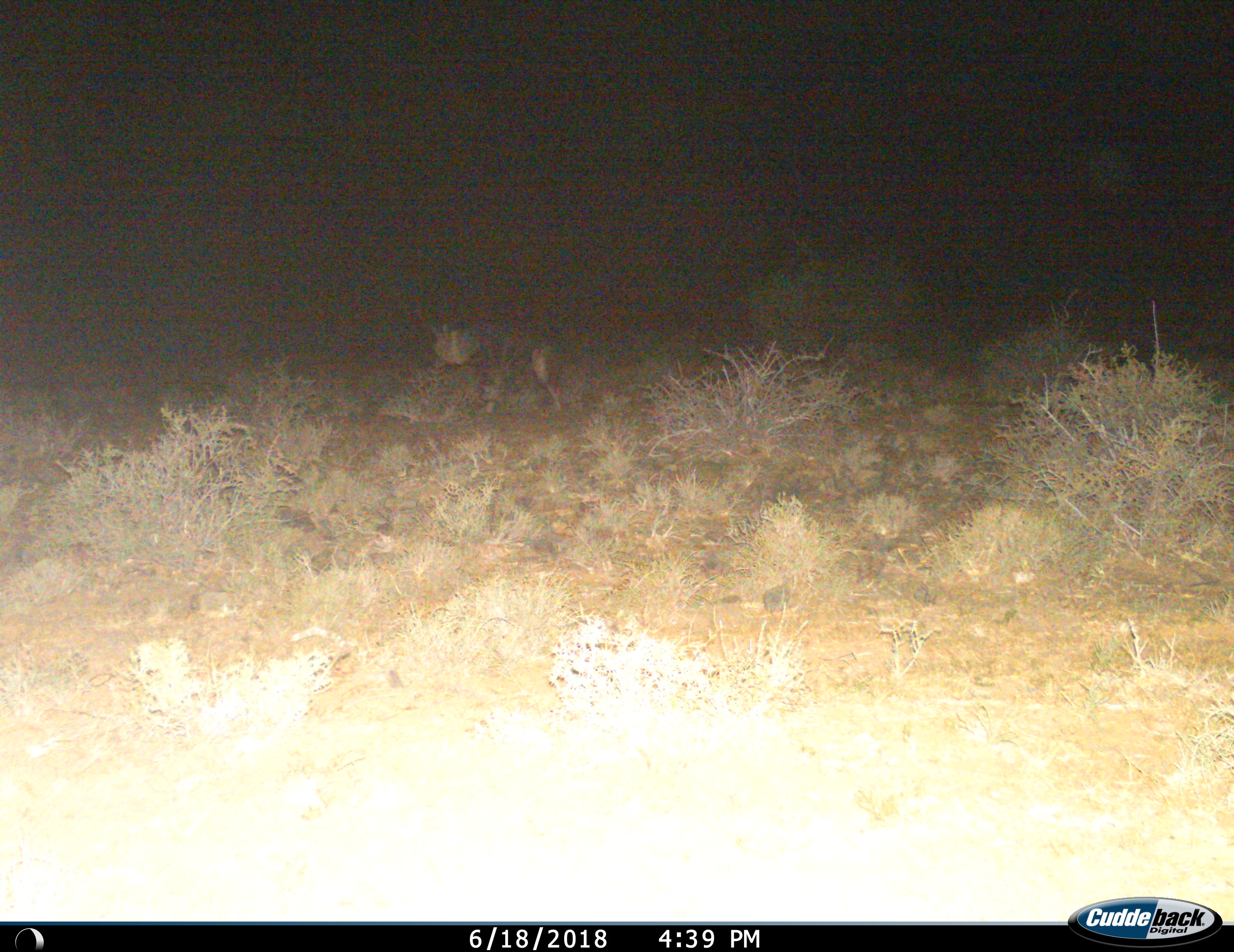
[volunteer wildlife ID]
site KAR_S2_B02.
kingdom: Animalia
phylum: Chordata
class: Mammalia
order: Carnivora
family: Hyaenidae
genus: Parahyaena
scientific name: Parahyaena brunnea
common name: brown hyena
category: hyenabrown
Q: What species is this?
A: Hyenabrown (brown hyena) (Parahyaena brunnea).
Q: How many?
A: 1.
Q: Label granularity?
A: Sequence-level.